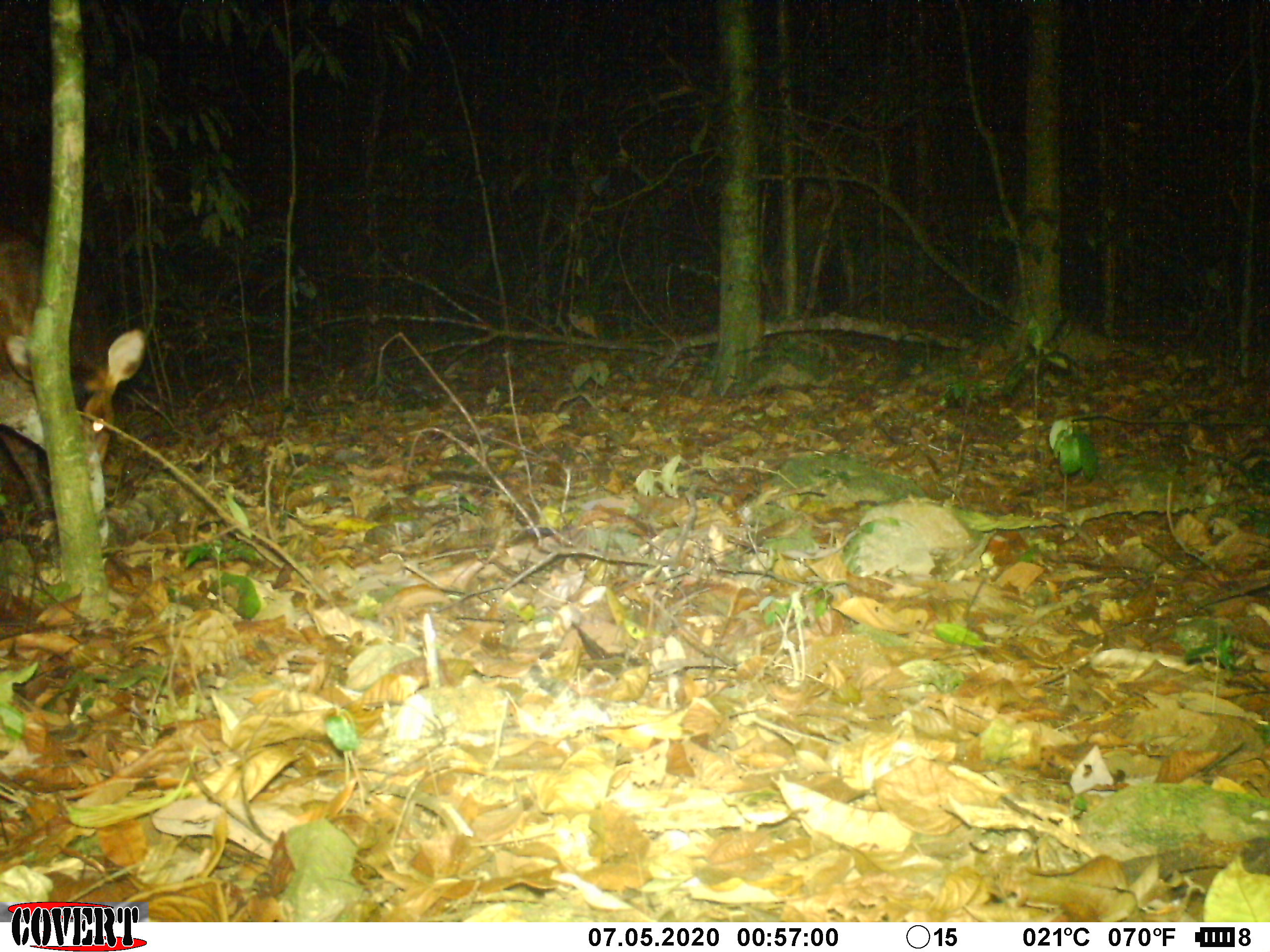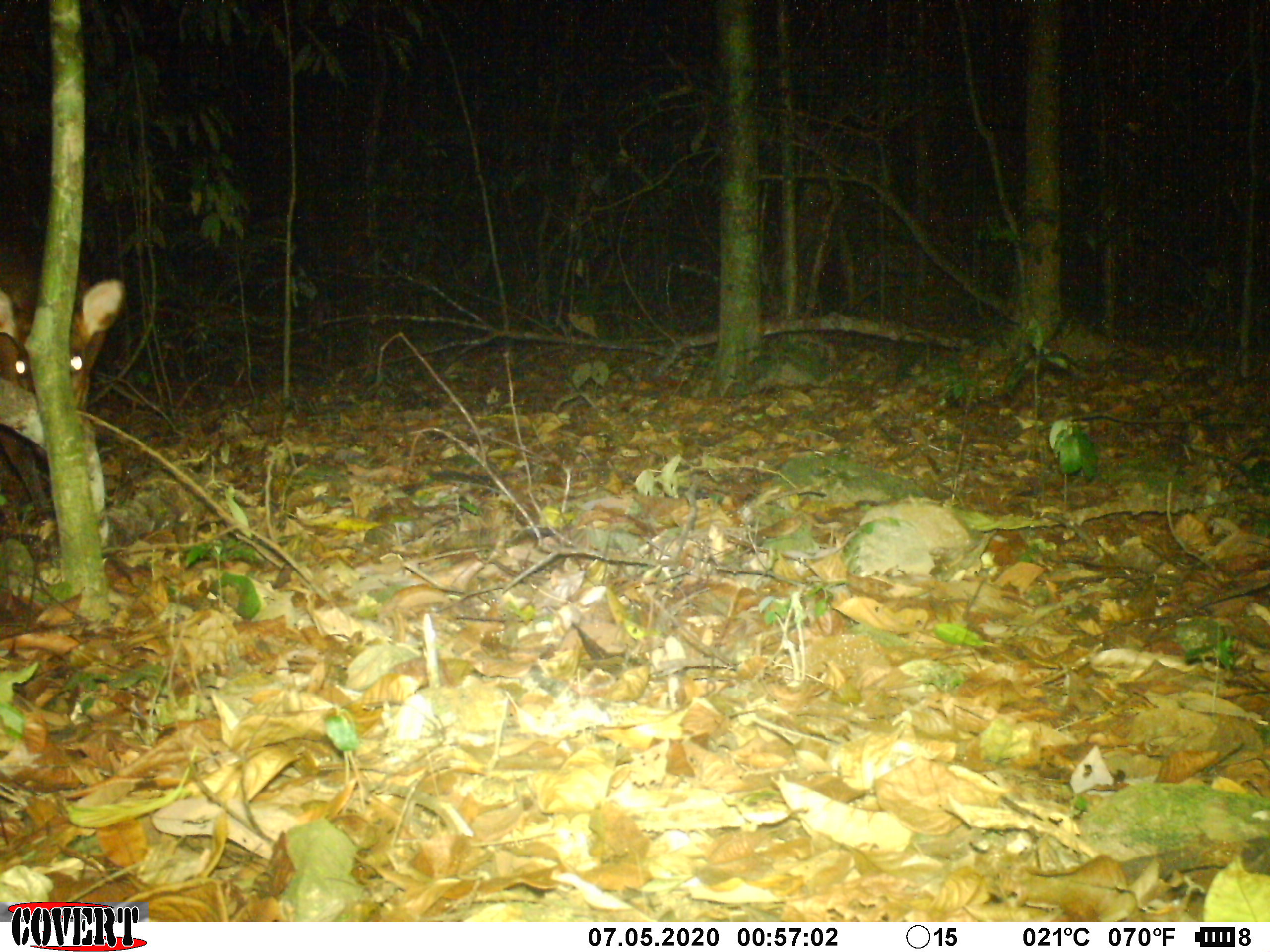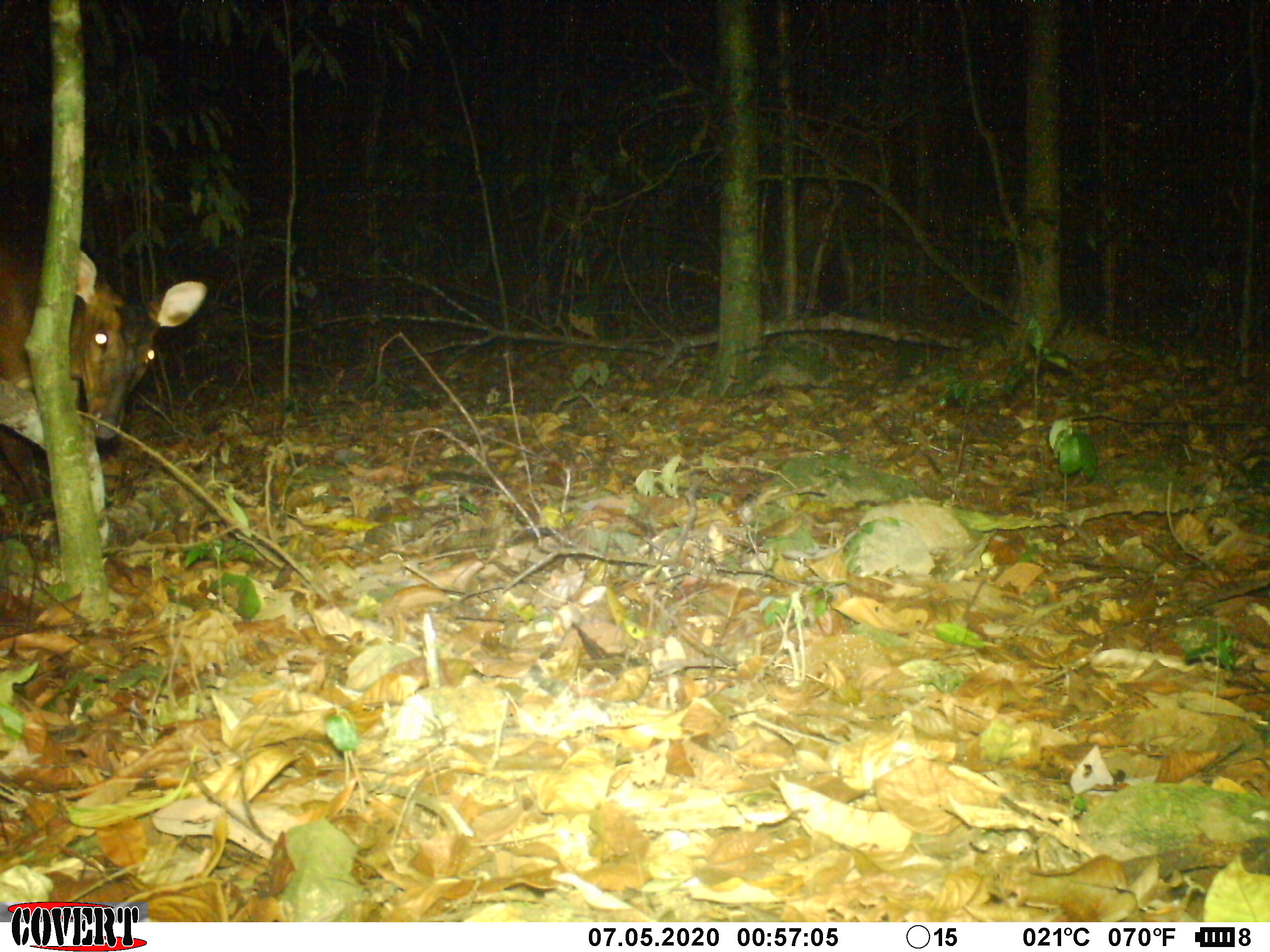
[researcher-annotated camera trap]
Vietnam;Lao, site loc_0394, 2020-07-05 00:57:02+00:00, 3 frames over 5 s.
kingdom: Animalia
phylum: Chordata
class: Mammalia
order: Artiodactyla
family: Cervidae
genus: Muntiacus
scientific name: Muntiacus vuquangensis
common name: large-antlered muntjac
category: large antlered muntjac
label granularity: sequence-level